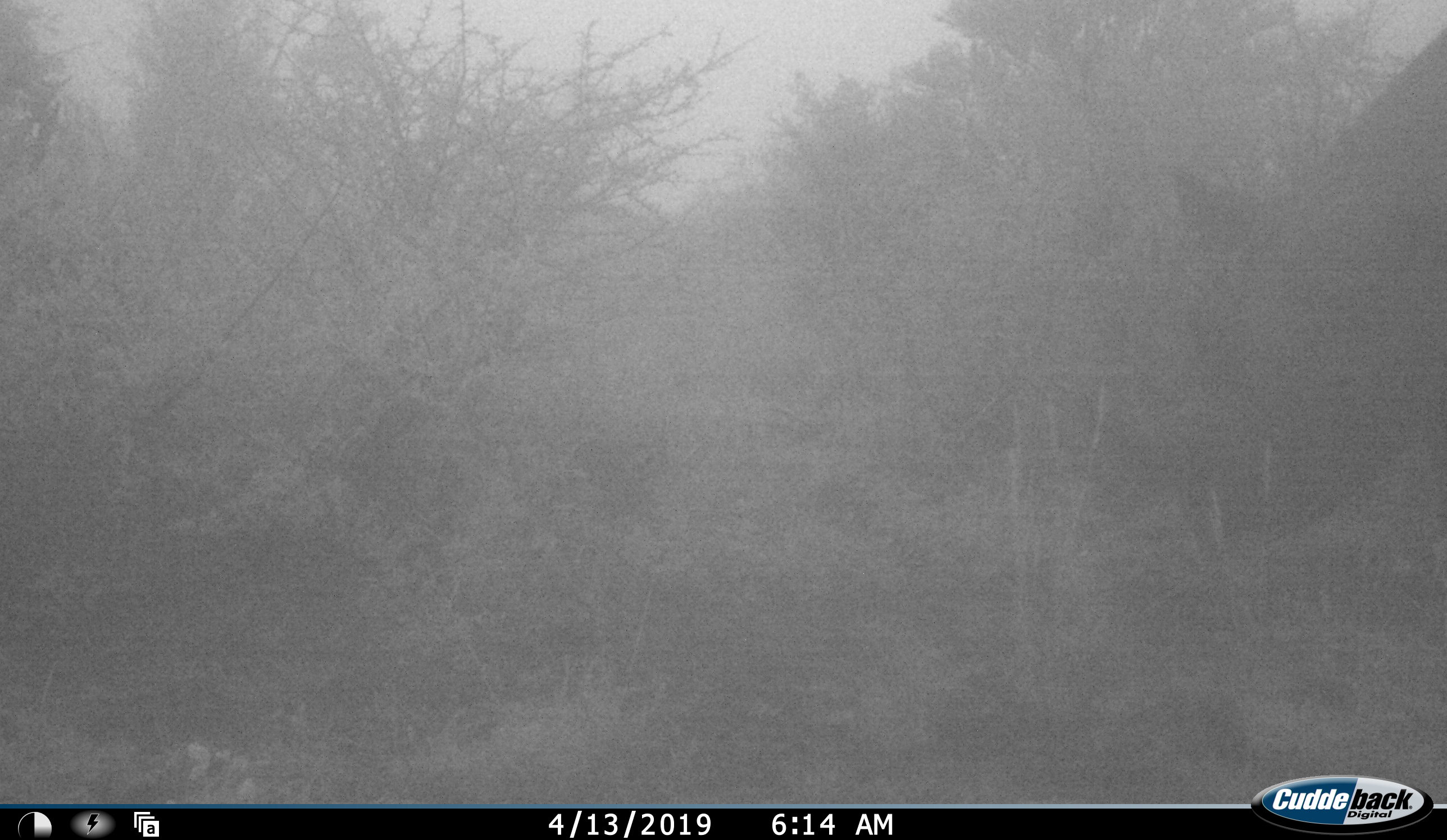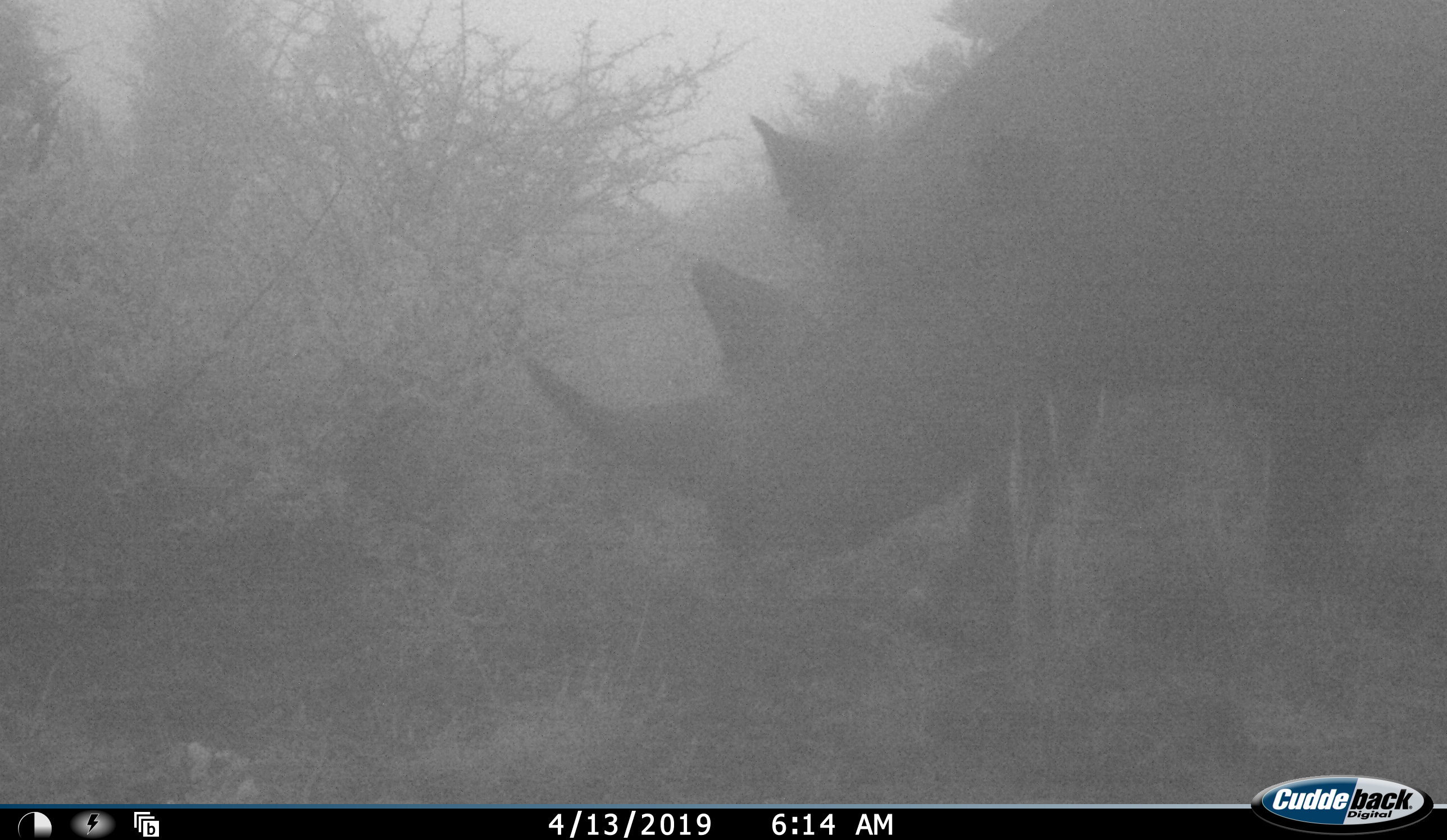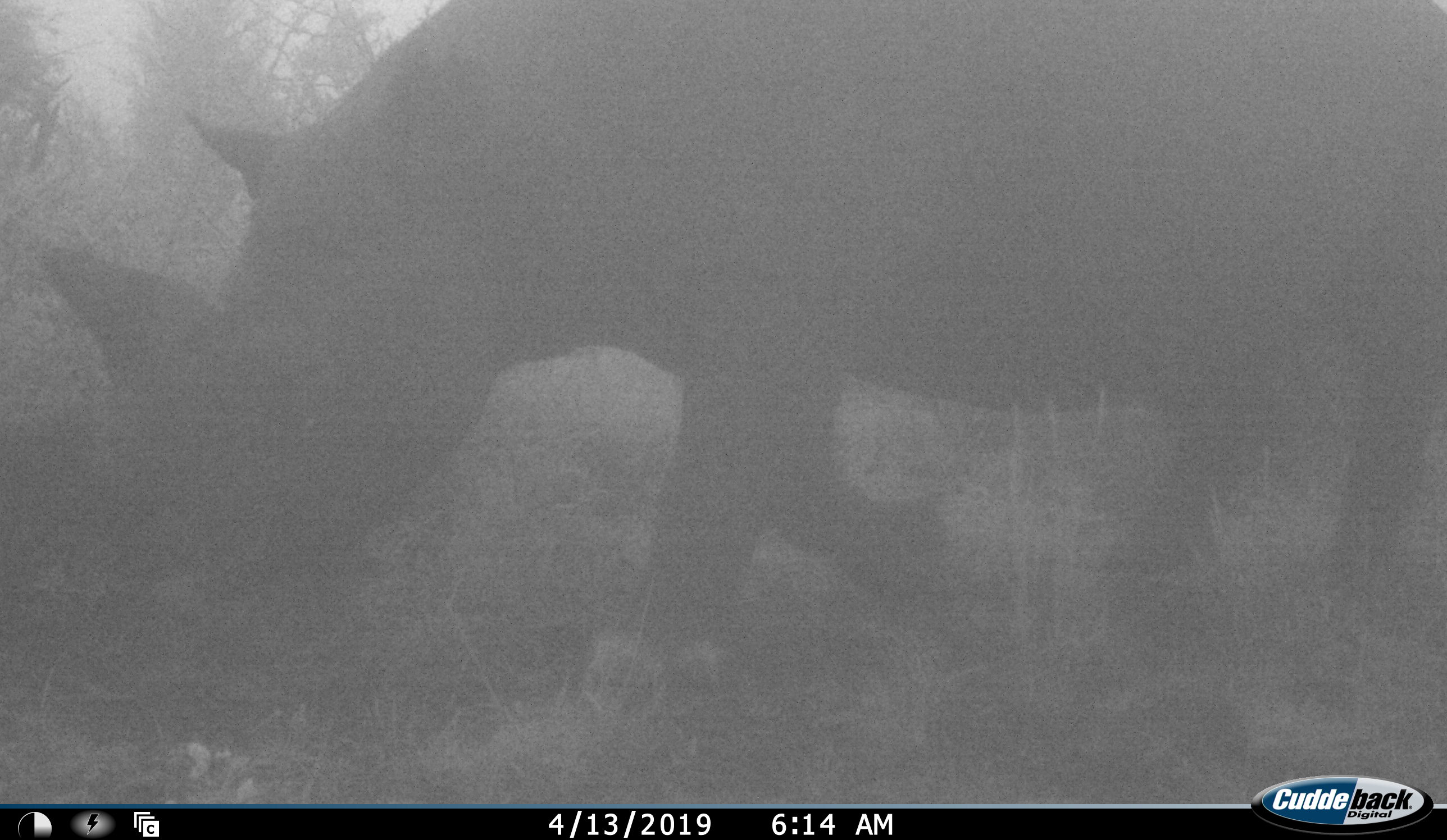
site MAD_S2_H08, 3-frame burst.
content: unidentified animal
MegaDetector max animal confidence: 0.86